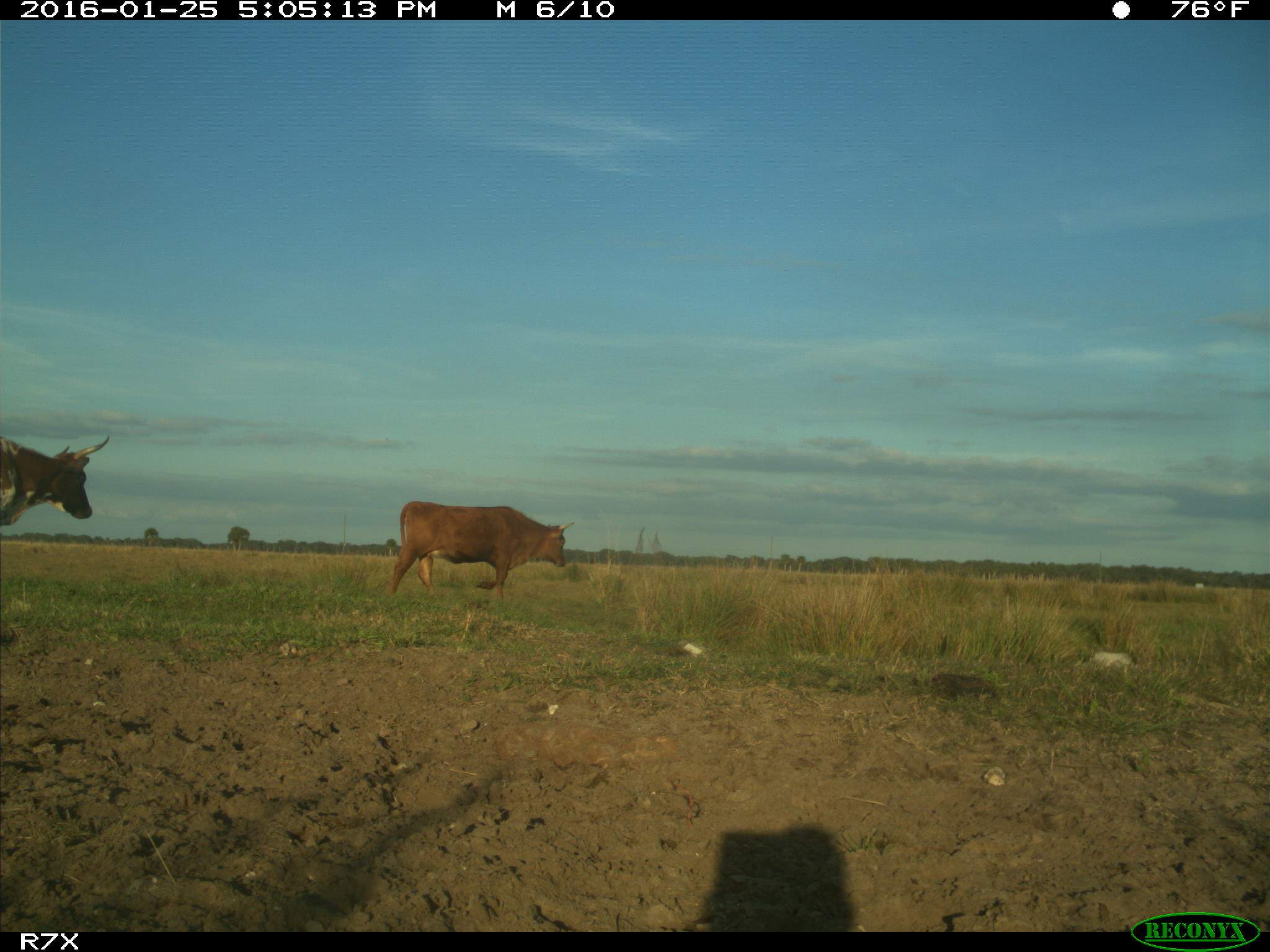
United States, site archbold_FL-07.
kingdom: Animalia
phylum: Chordata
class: Mammalia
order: Artiodactyla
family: Bovidae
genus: Bos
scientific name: Bos taurus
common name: domestic cow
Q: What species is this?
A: Bos taurus (domestic cow).